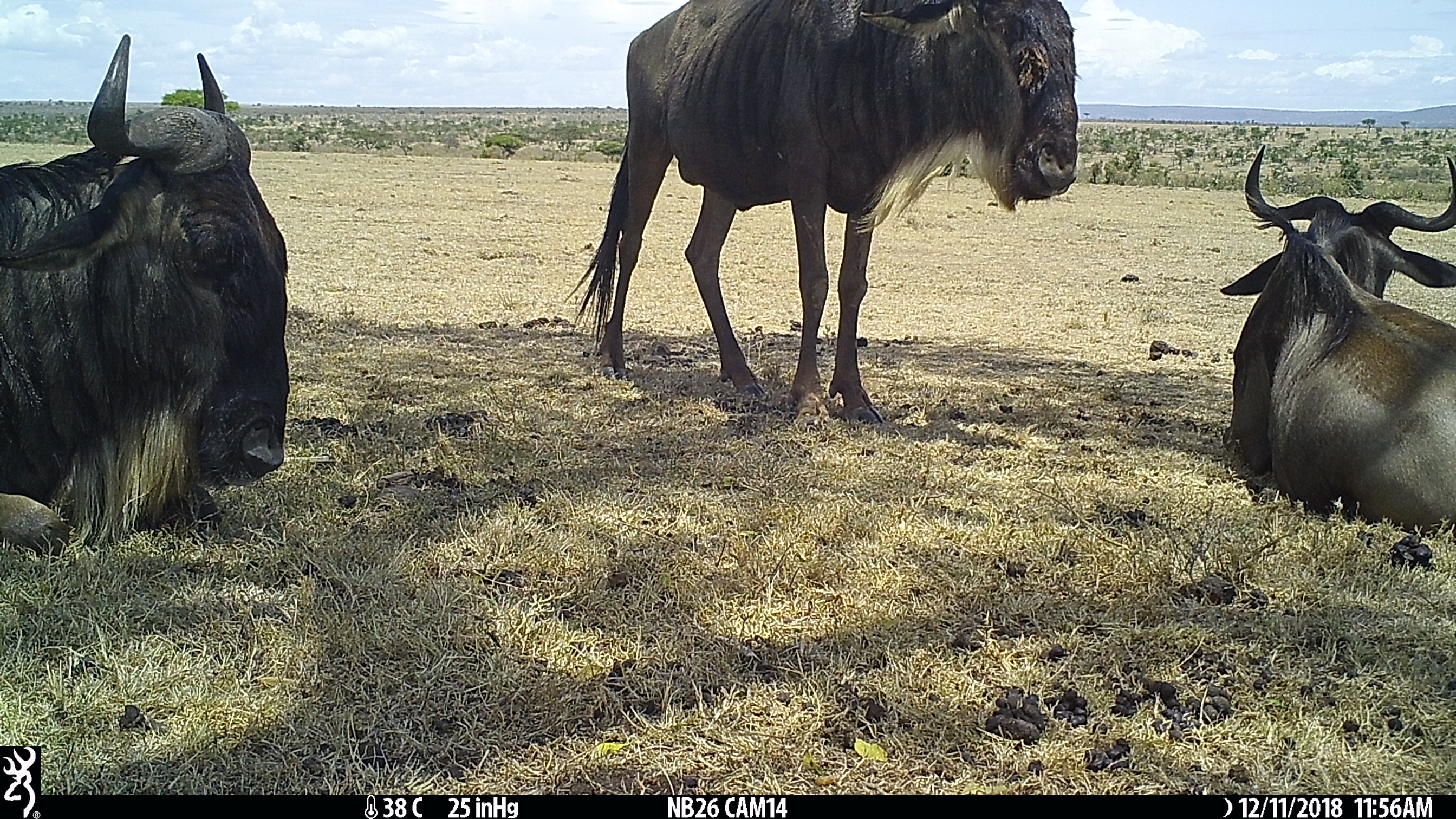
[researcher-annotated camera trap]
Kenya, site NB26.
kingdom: Animalia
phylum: Chordata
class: Mammalia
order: Artiodactyla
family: Bovidae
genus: Connochaetes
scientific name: Connochaetes taurinus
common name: blue wildebeest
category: wildebeest